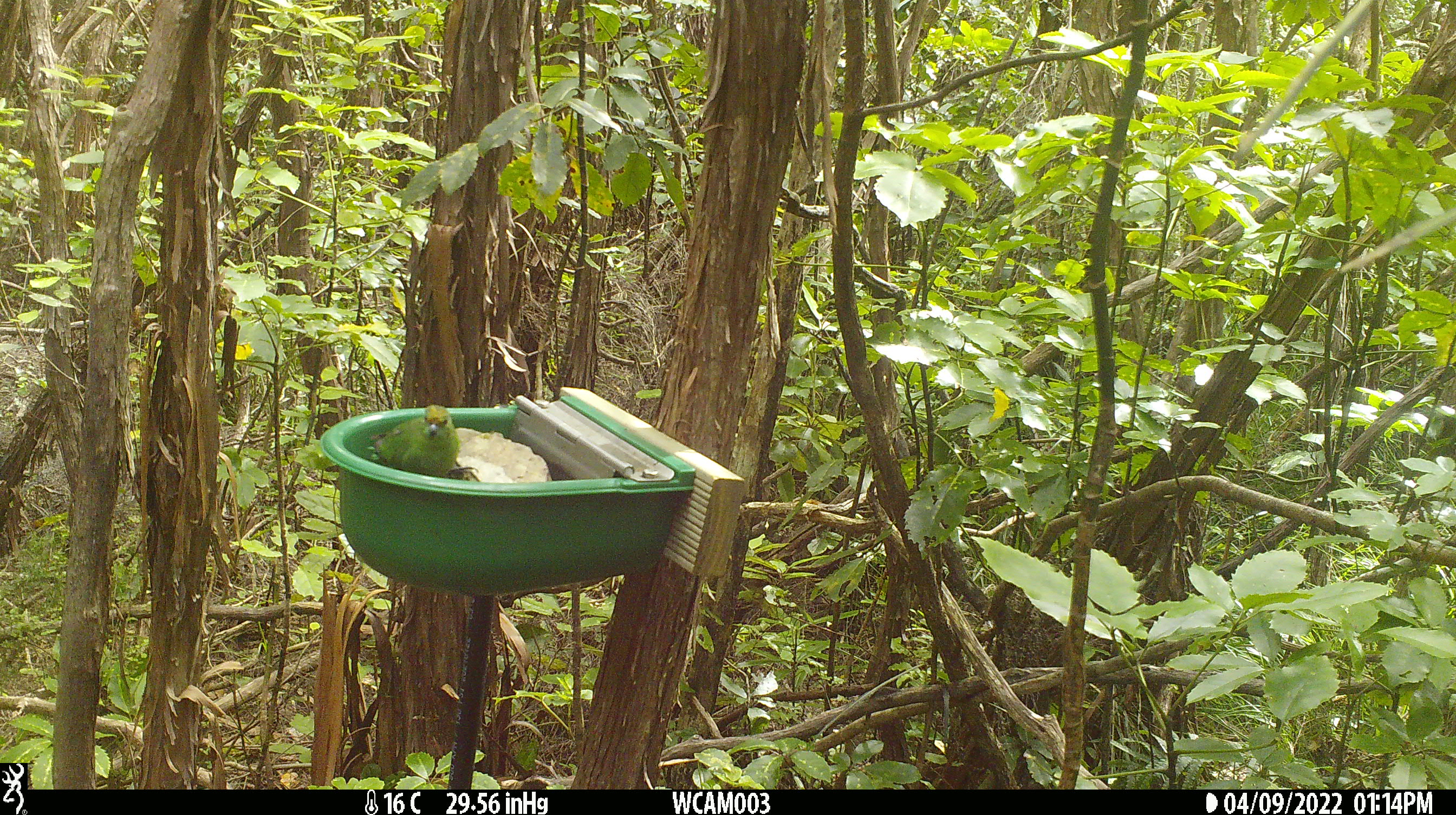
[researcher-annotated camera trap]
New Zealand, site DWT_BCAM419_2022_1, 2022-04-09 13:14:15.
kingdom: Animalia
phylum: Chordata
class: Aves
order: Psittaciformes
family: Psittaculidae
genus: Cyanoramphus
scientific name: Cyanoramphus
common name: parakeet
Parakeet (Cyanoramphus).